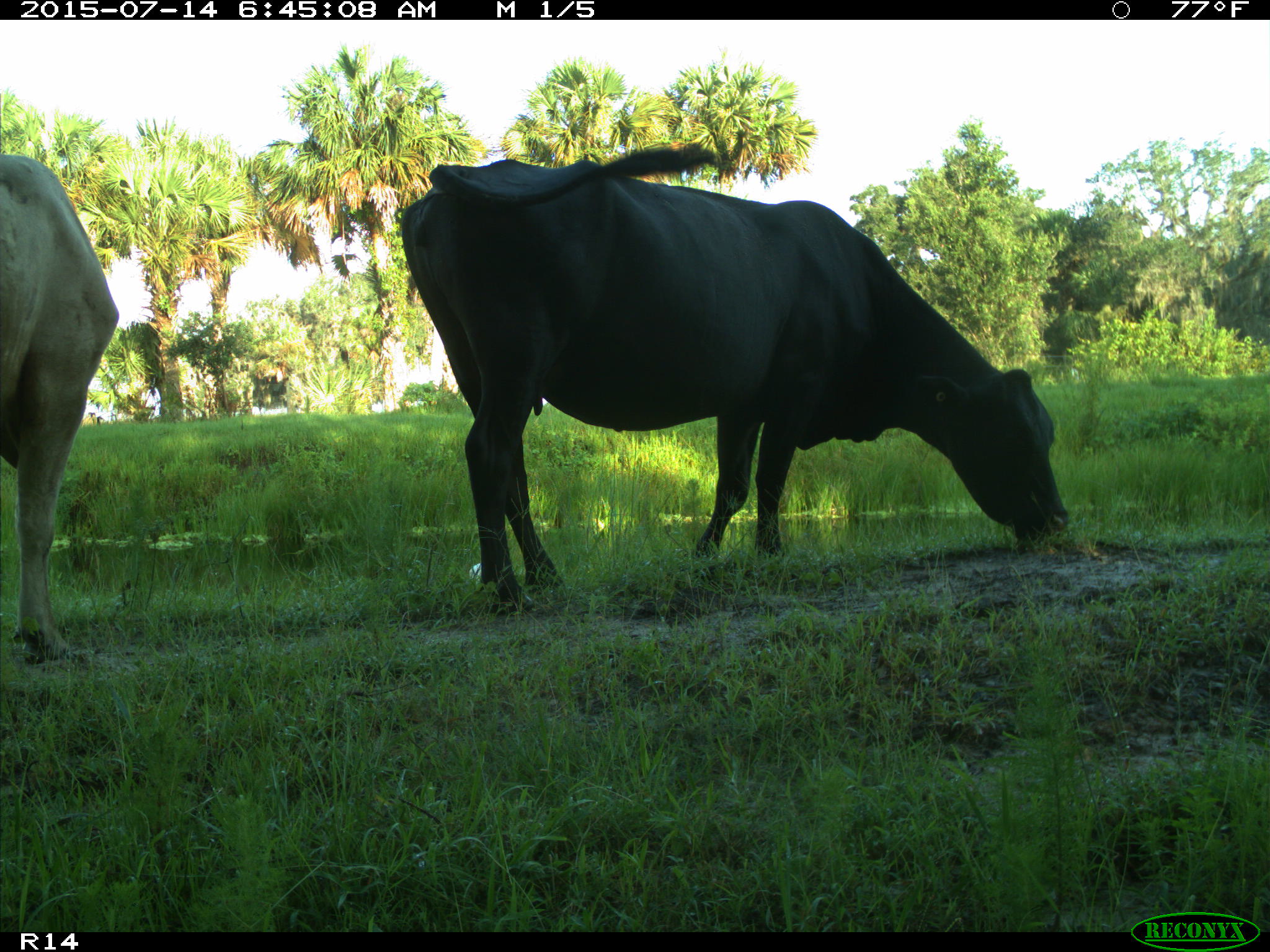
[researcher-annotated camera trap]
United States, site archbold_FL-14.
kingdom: Animalia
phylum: Chordata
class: Mammalia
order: Artiodactyla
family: Bovidae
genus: Bos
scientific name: Bos taurus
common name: domestic cow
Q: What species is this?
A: Bos taurus (domestic cow).